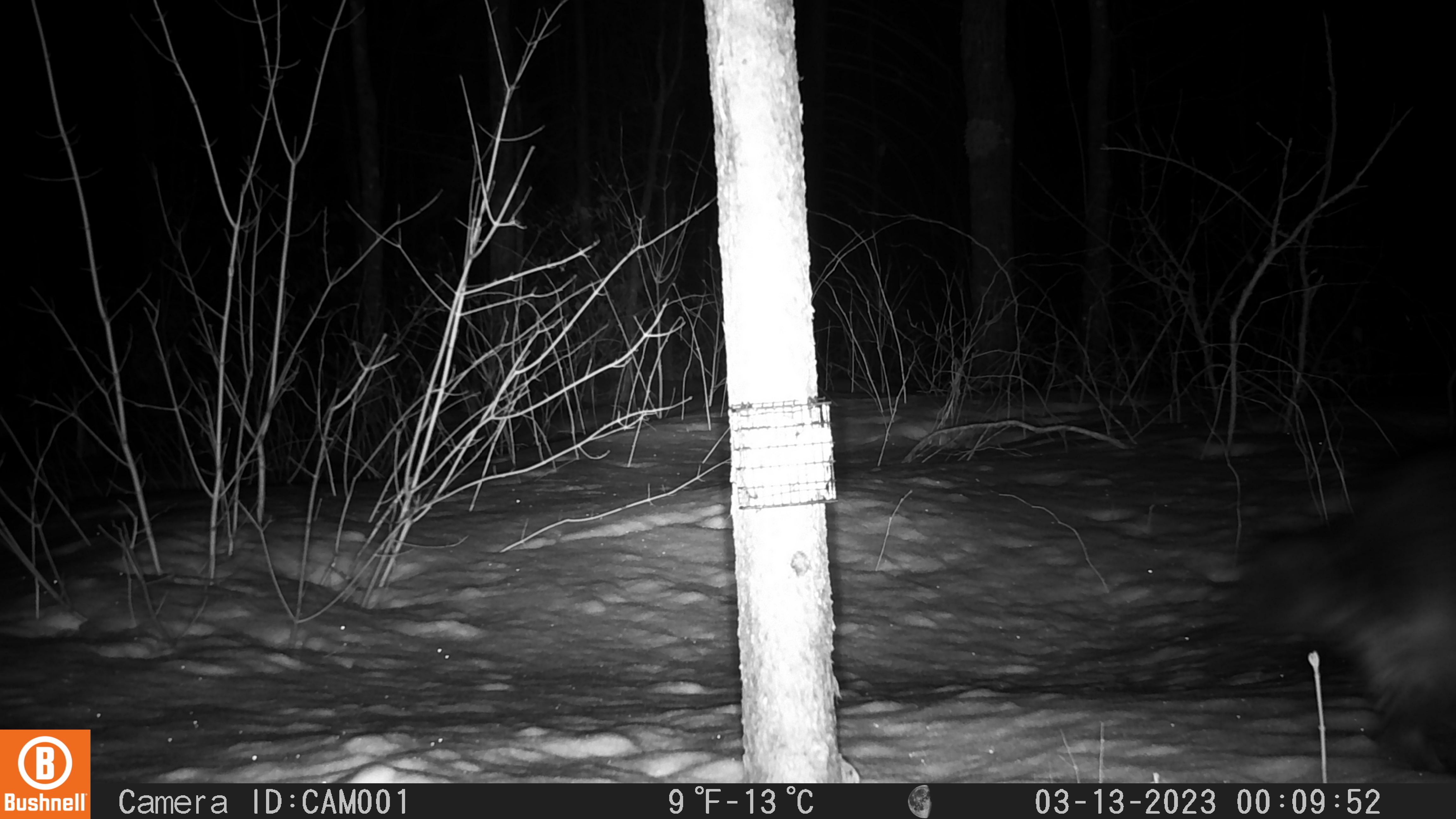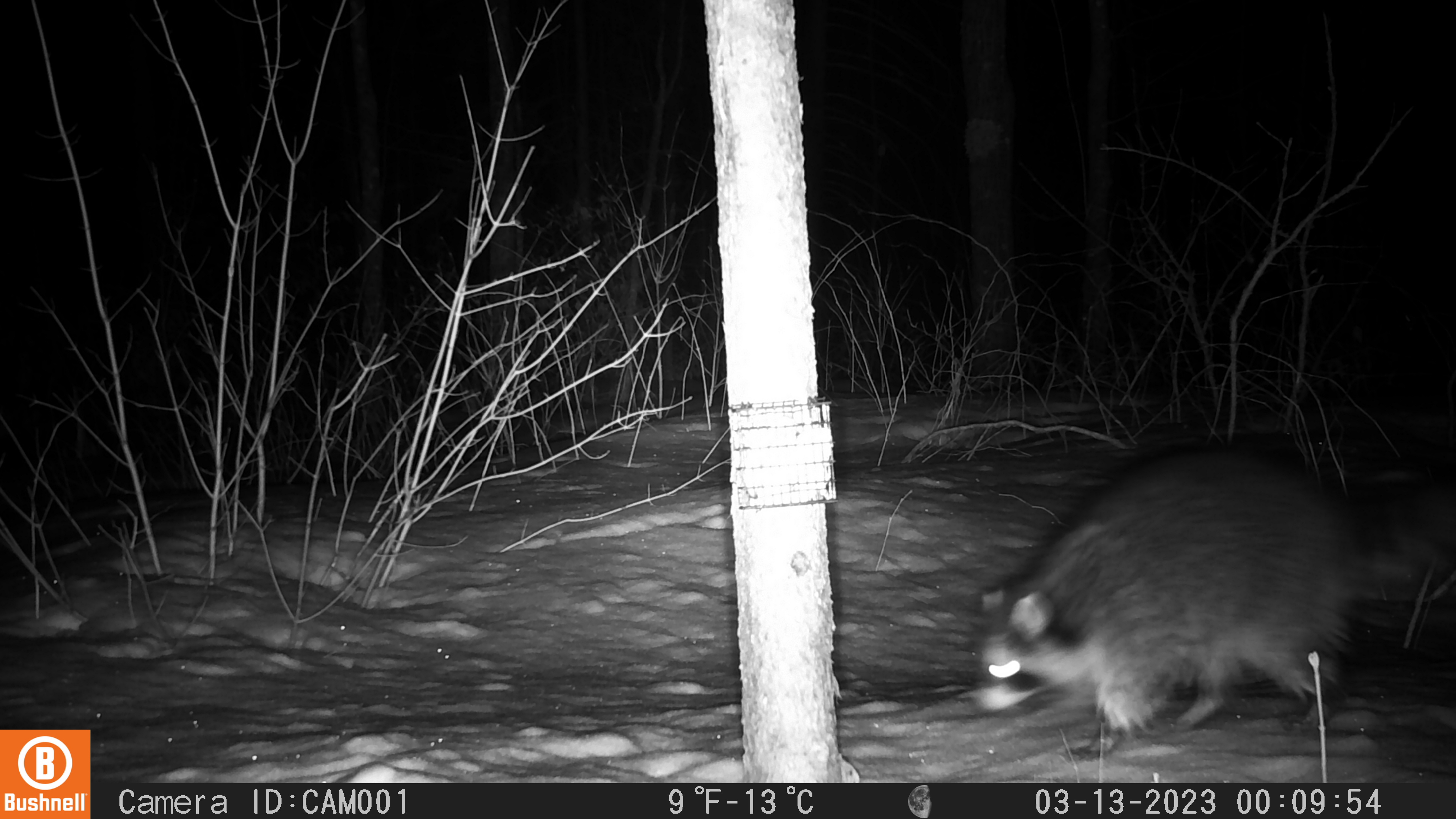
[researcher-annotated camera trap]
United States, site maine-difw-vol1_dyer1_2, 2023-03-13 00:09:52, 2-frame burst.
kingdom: Animalia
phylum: Chordata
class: Mammalia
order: Carnivora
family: Procyonidae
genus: Procyon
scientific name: Procyon lotor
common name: raccoon